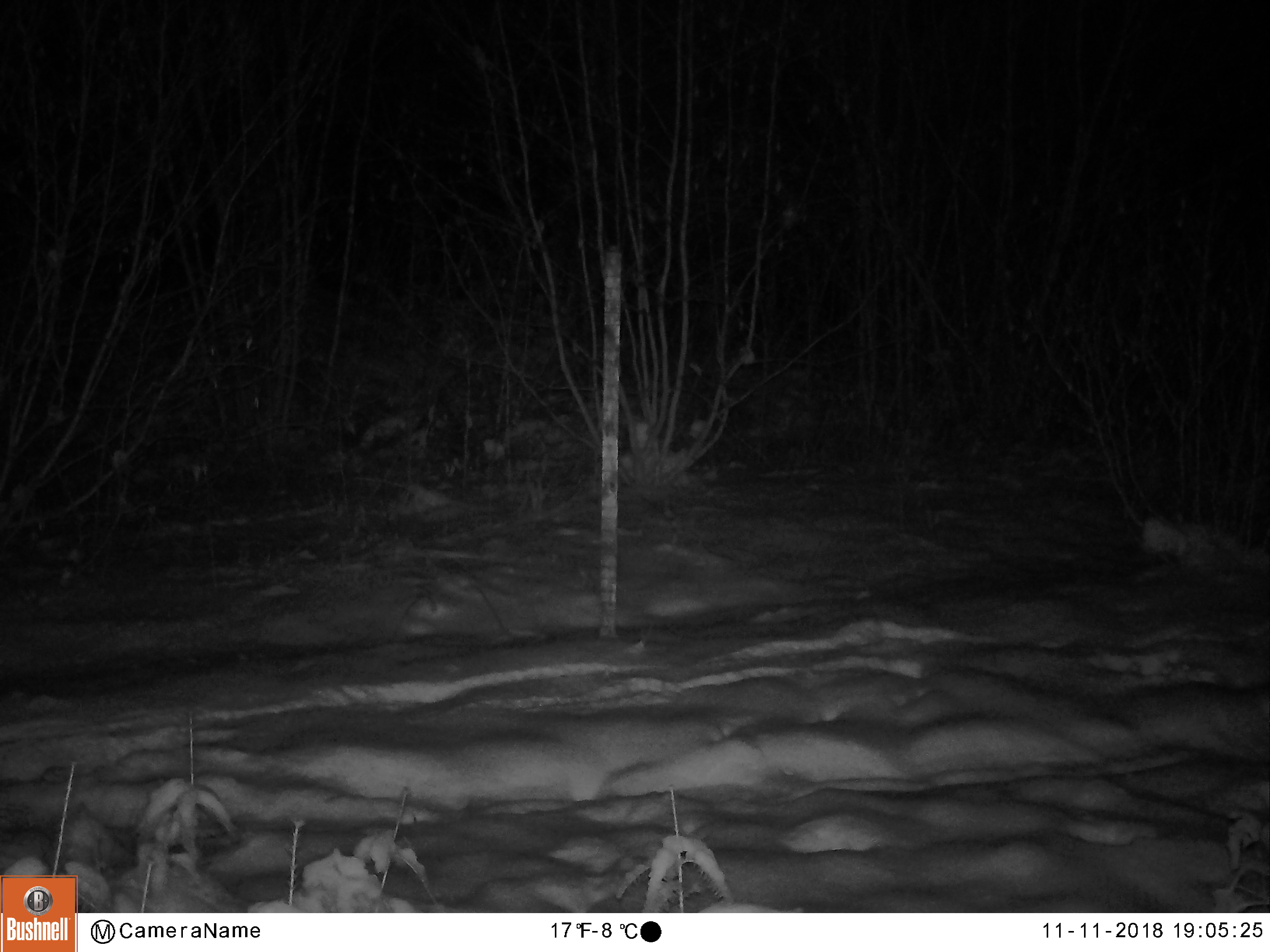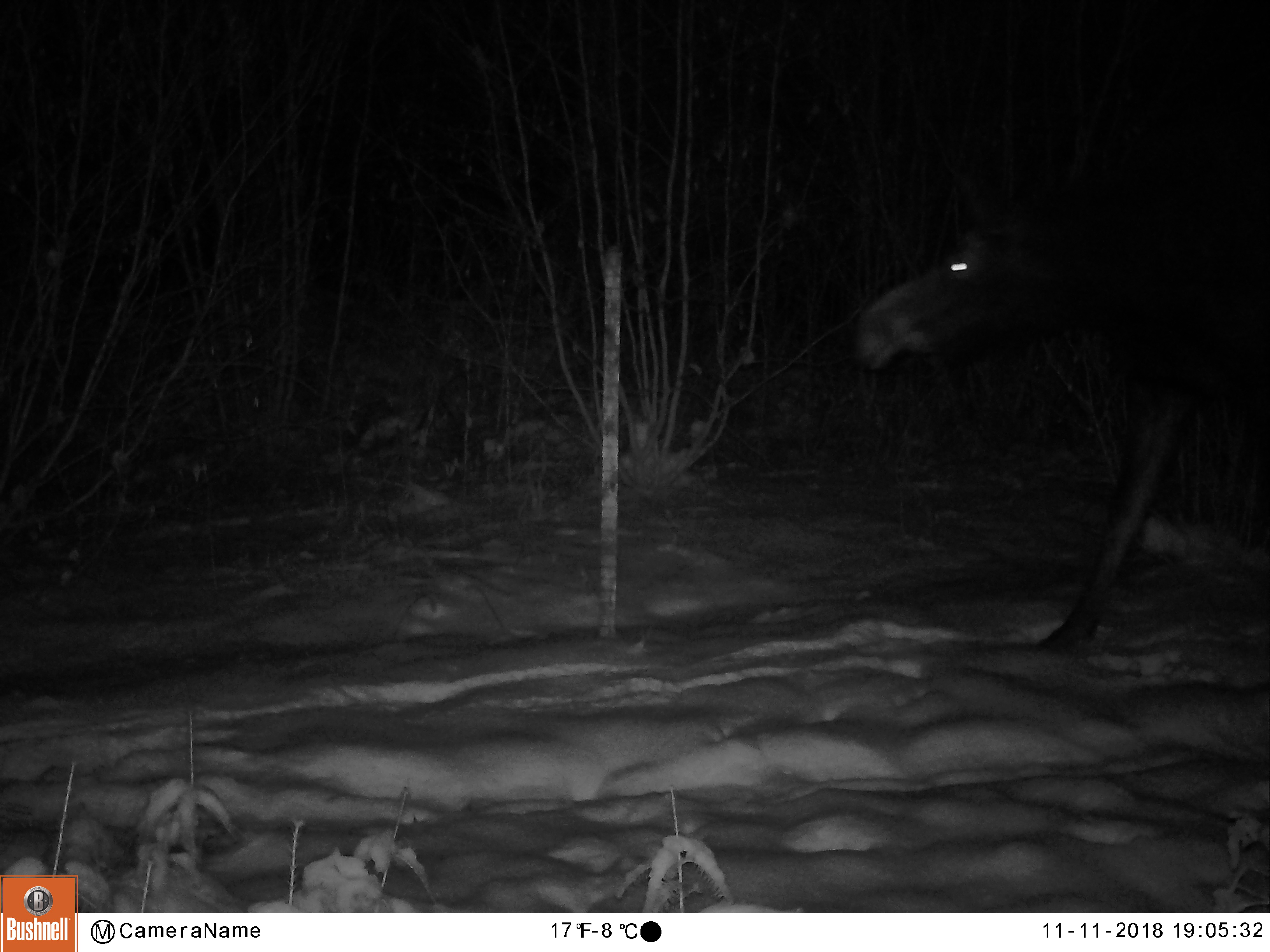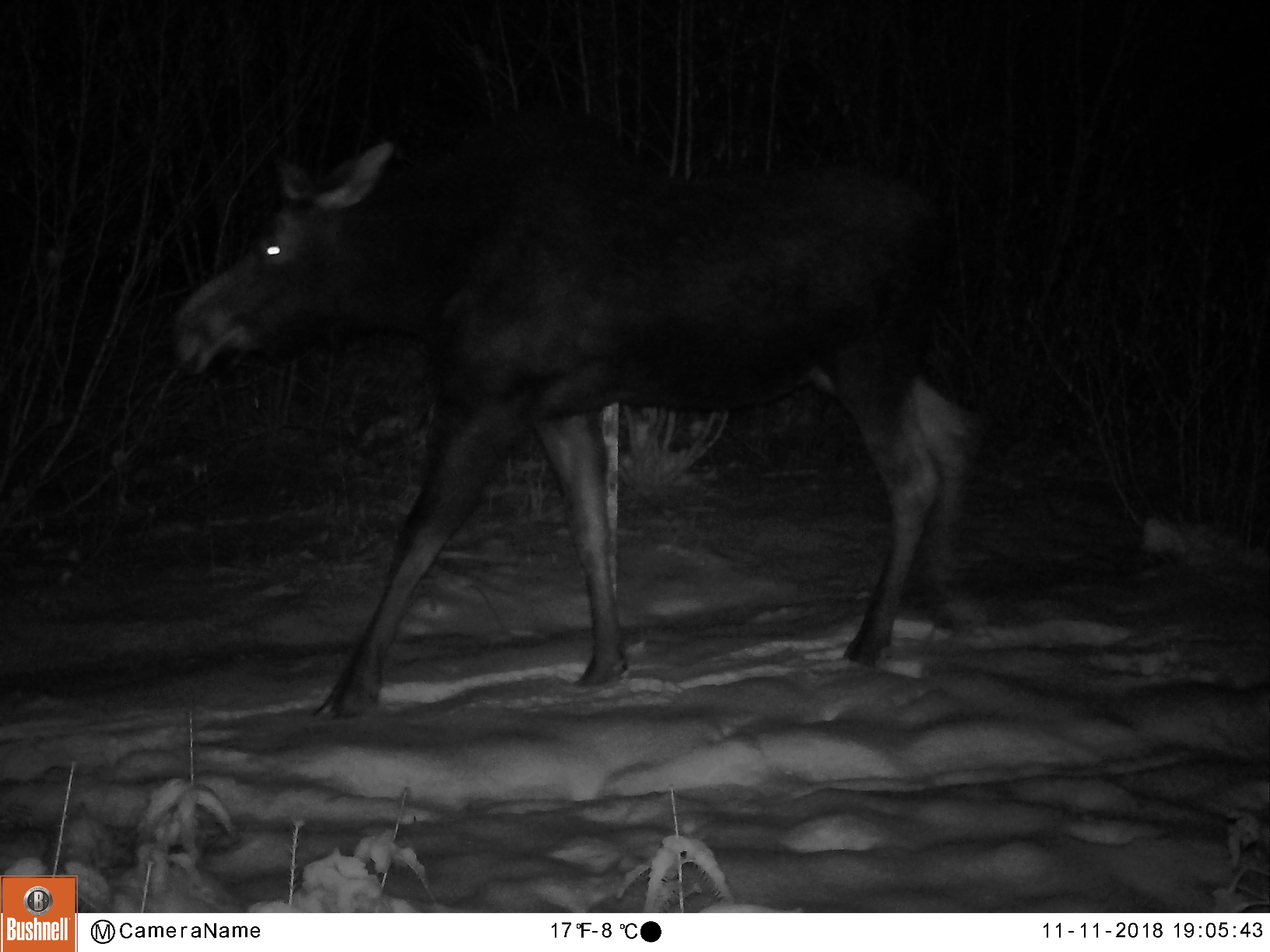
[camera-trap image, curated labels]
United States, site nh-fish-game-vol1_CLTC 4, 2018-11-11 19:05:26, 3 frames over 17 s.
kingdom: Animalia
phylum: Chordata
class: Mammalia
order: Artiodactyla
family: Cervidae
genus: Alces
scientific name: Alces alces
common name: moose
Moose (Alces alces).